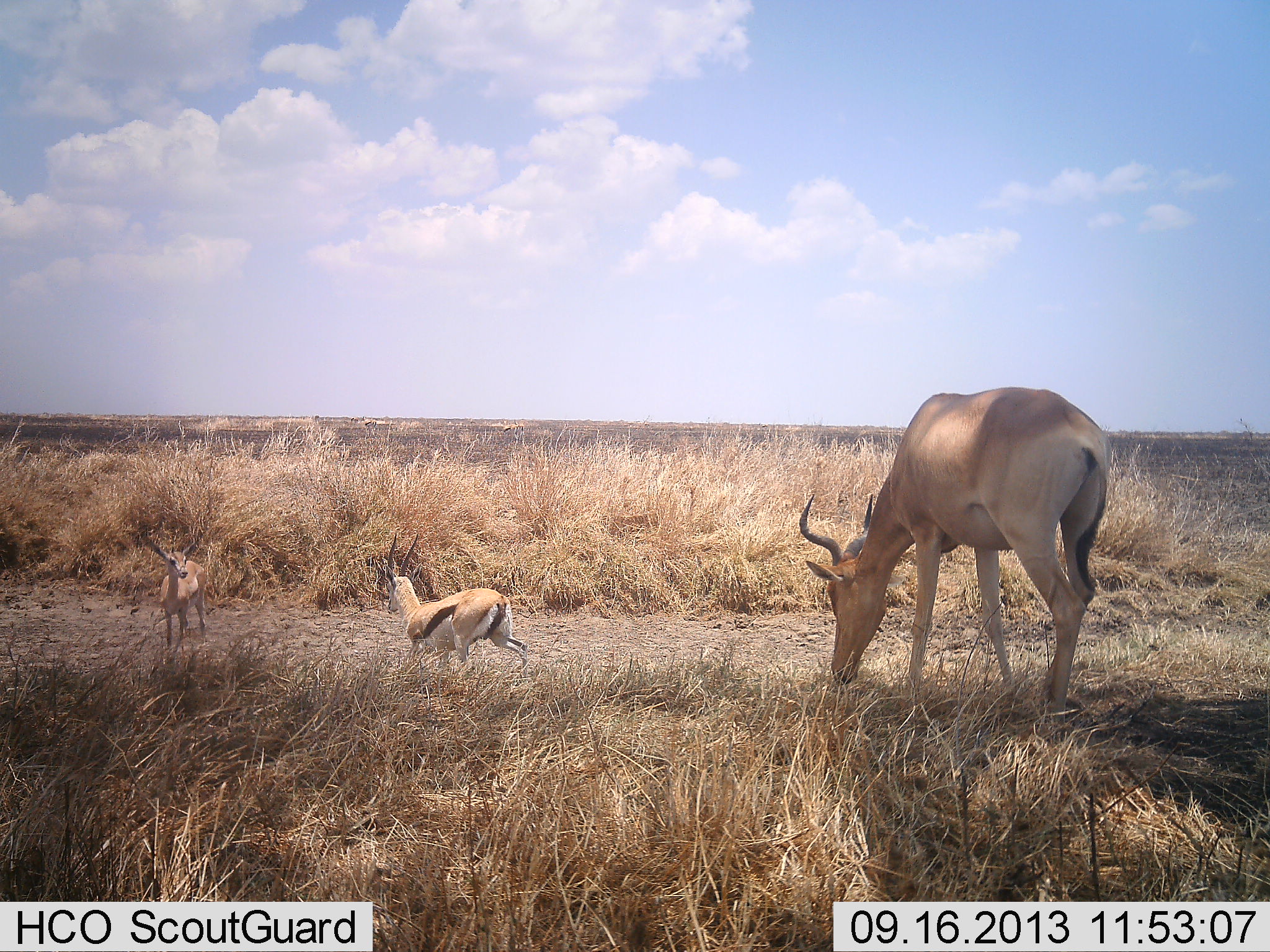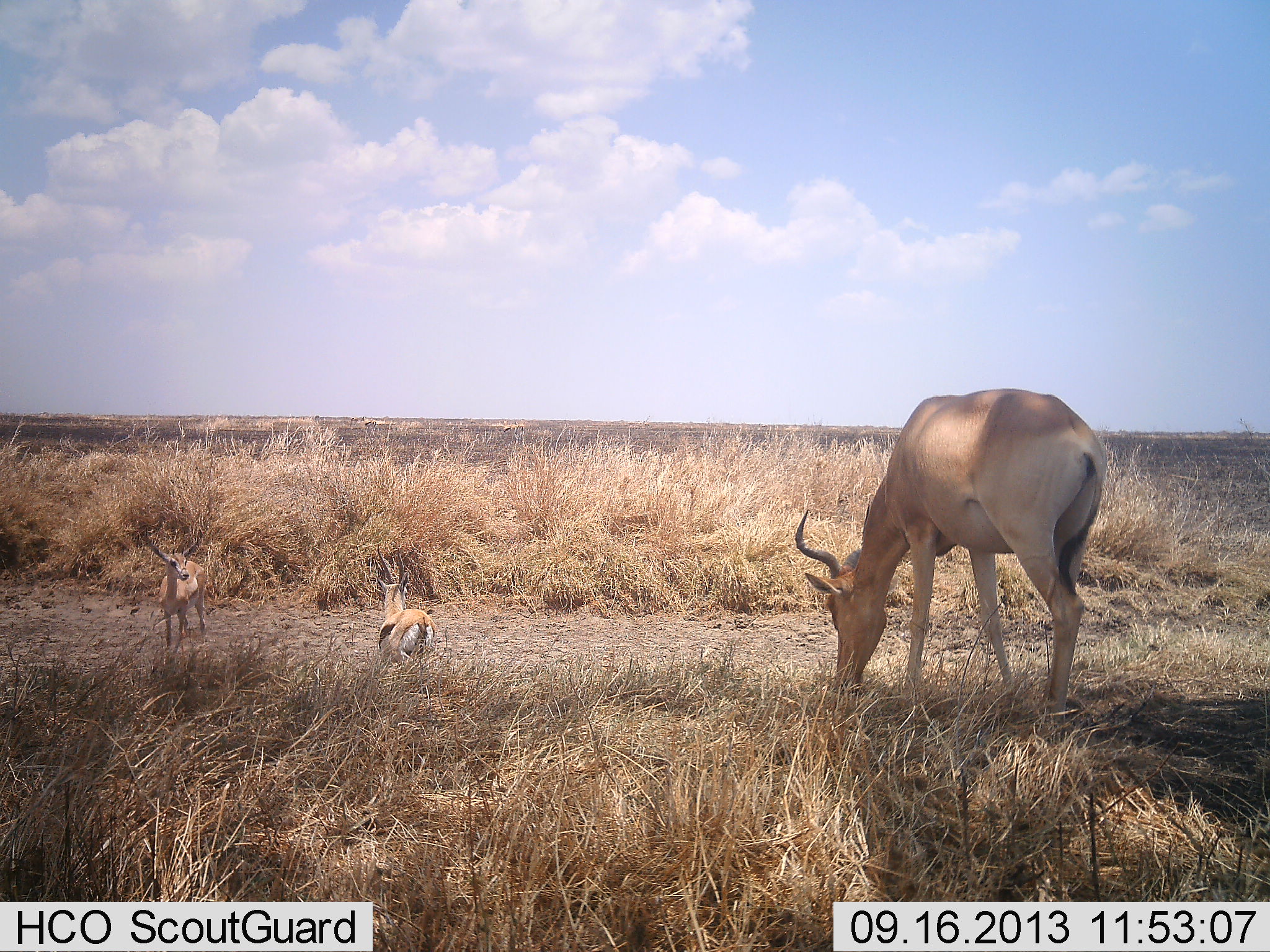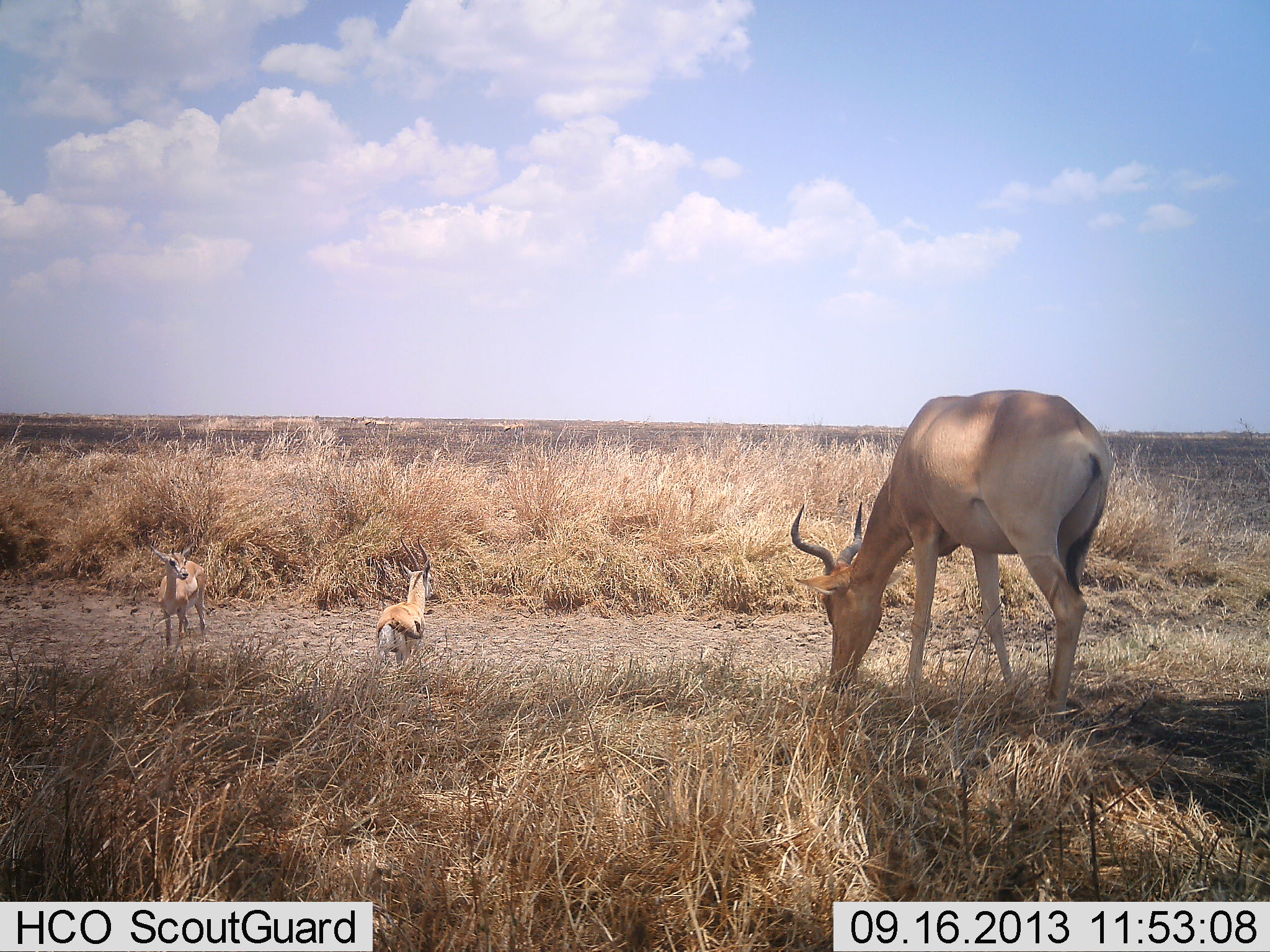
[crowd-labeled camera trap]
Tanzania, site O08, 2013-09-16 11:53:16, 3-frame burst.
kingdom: Animalia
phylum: Chordata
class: Mammalia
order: Artiodactyla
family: Bovidae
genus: Eudorcas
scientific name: Eudorcas thomsonii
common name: thomson's gazelle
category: gazellethomsons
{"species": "gazellethomsons (thomson's gazelle) (Eudorcas thomsonii)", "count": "2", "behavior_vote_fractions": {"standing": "62%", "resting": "0%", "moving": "75%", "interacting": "0%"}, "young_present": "6%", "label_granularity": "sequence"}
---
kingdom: Animalia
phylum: Chordata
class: Mammalia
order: Artiodactyla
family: Bovidae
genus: Alcelaphus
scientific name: Alcelaphus buselaphus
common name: hartebeest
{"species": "hartebeest (Alcelaphus buselaphus)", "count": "1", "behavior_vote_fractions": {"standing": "27%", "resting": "0%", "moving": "20%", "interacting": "0%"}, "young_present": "7%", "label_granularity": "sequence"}